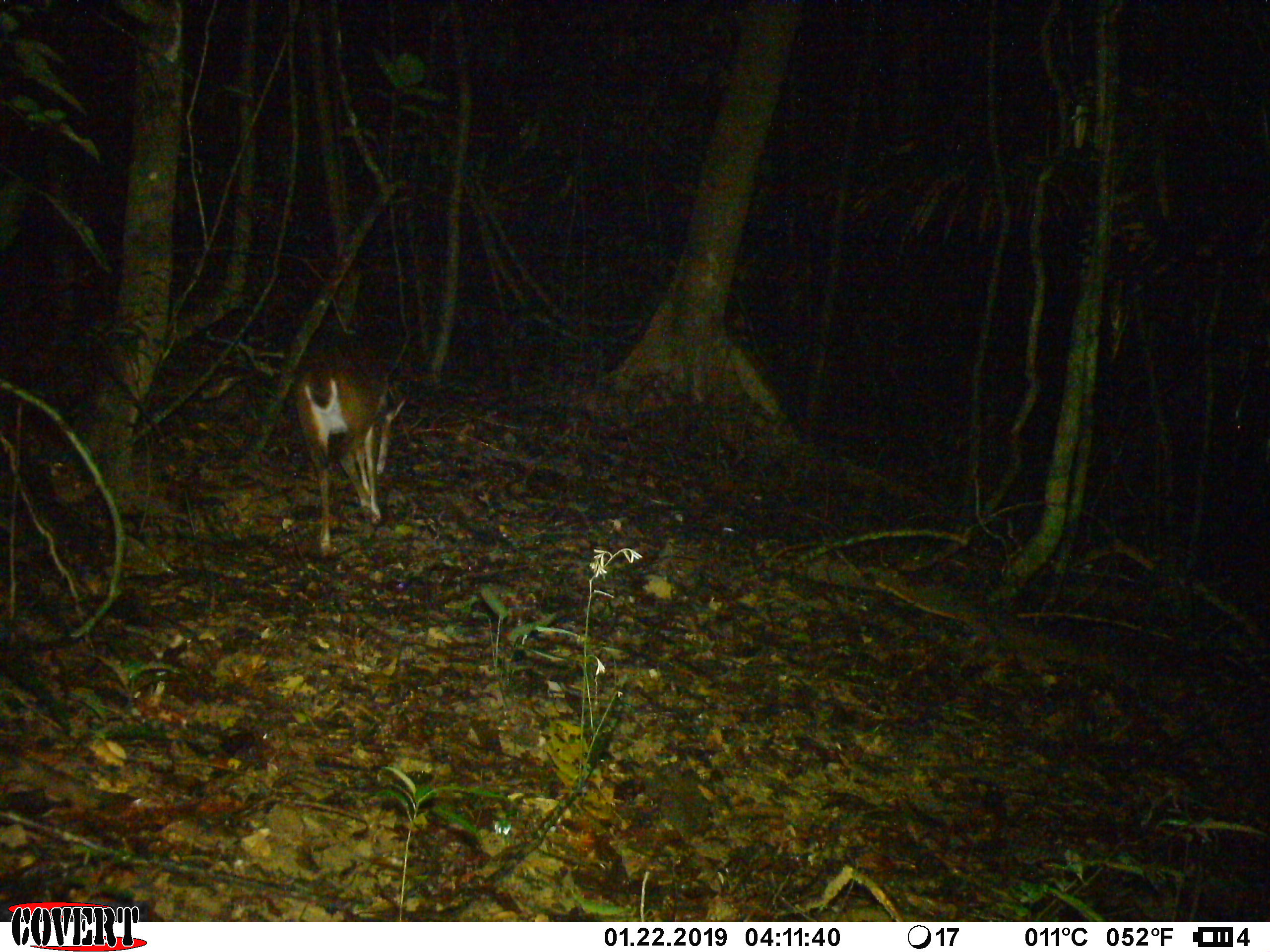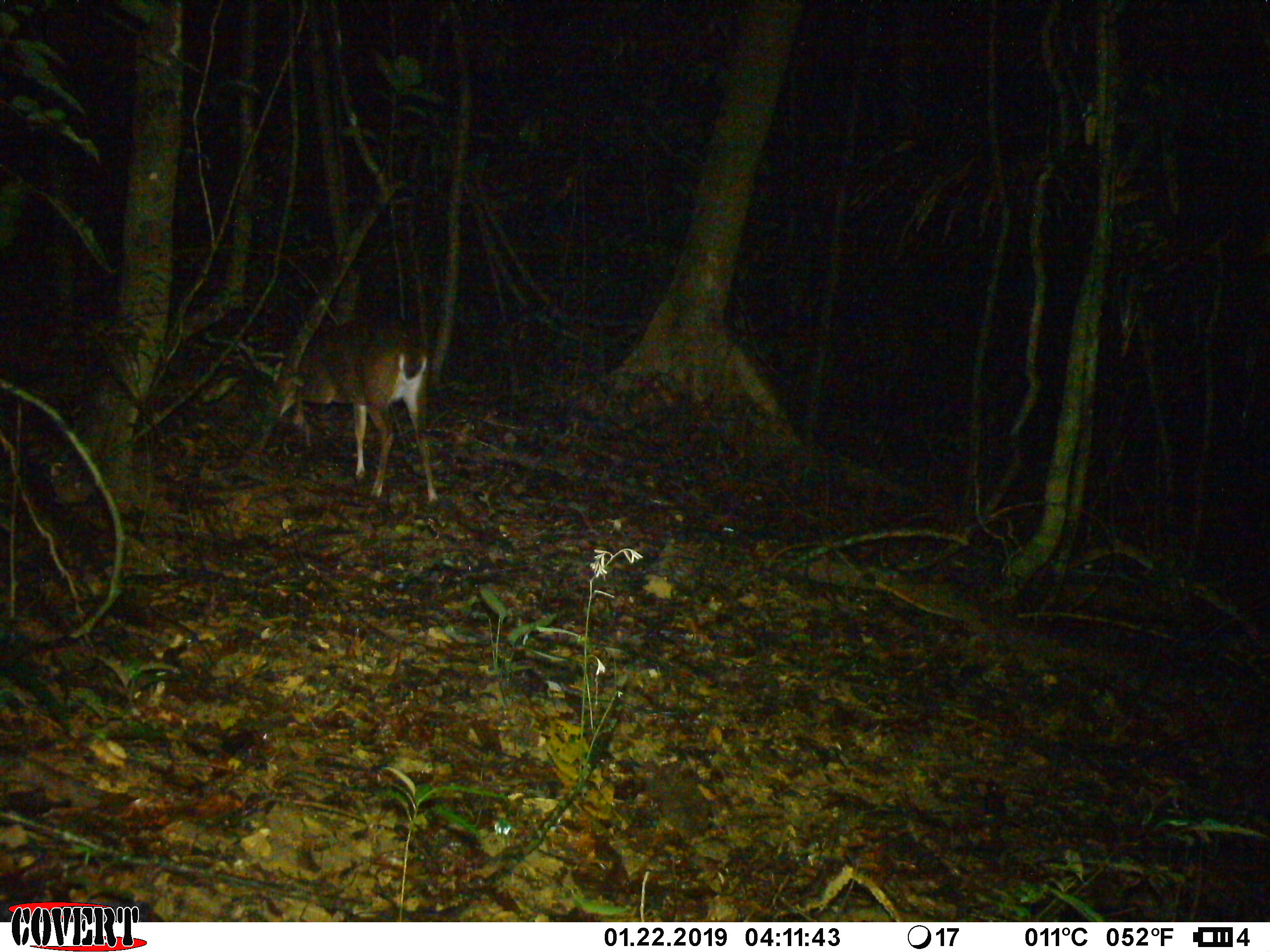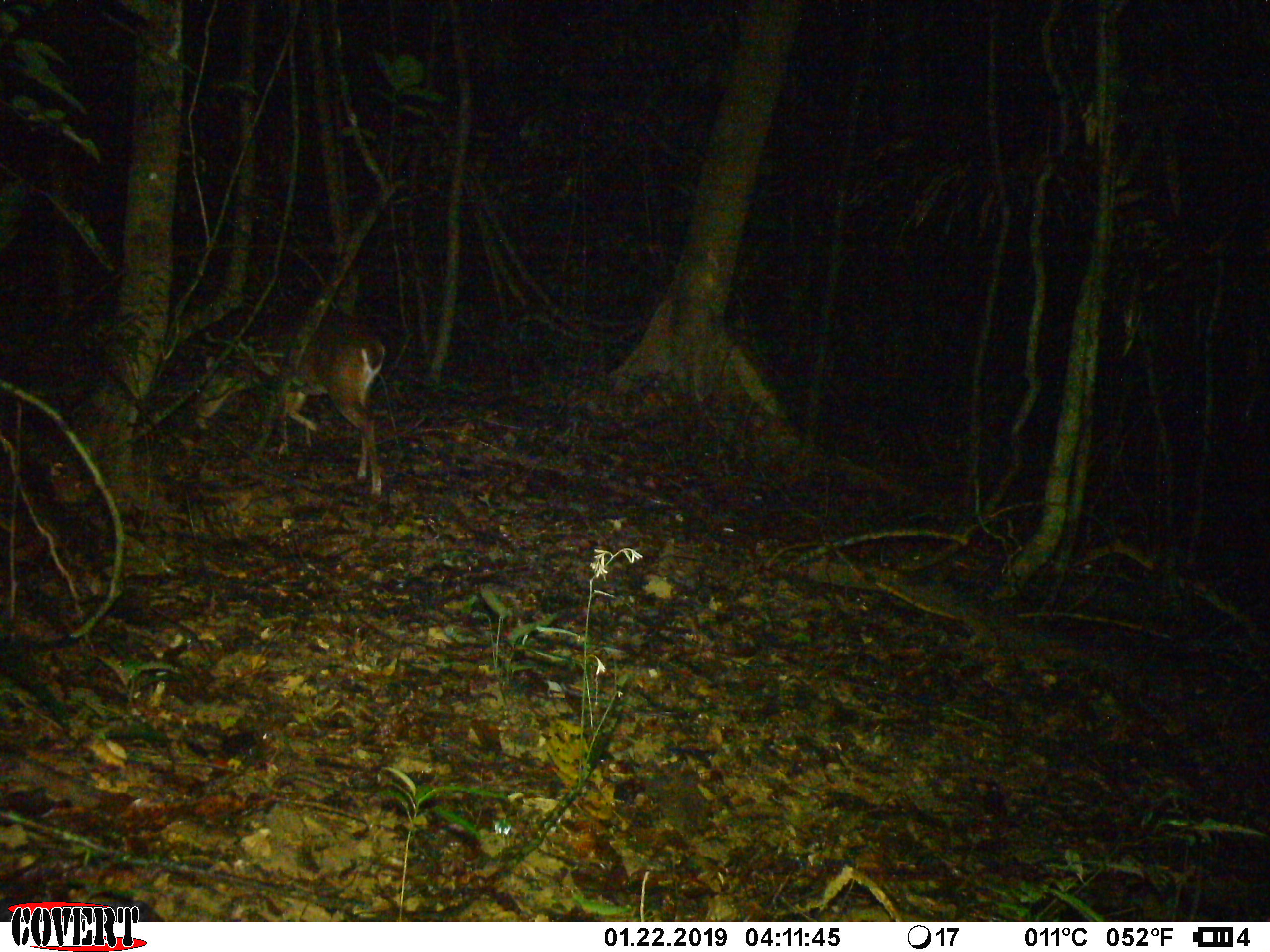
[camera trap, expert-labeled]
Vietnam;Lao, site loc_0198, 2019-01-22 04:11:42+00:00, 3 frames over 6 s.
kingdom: Animalia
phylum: Chordata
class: Mammalia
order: Artiodactyla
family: Cervidae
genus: Muntiacus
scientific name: Muntiacus vuquangensis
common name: large-antlered muntjac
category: large antlered muntjac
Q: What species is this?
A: Large antlered muntjac (large-antlered muntjac) (Muntiacus vuquangensis).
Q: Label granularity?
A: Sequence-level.